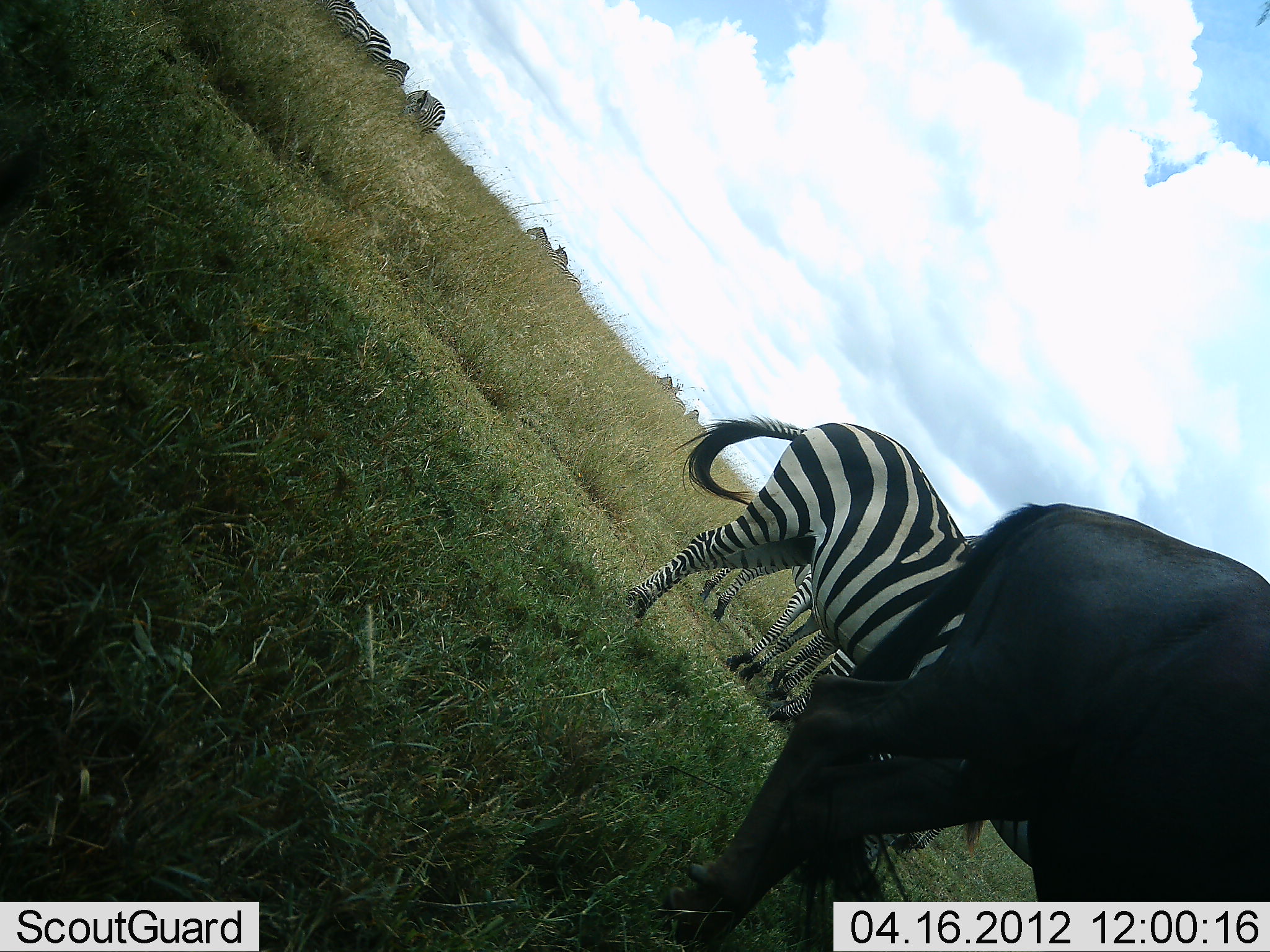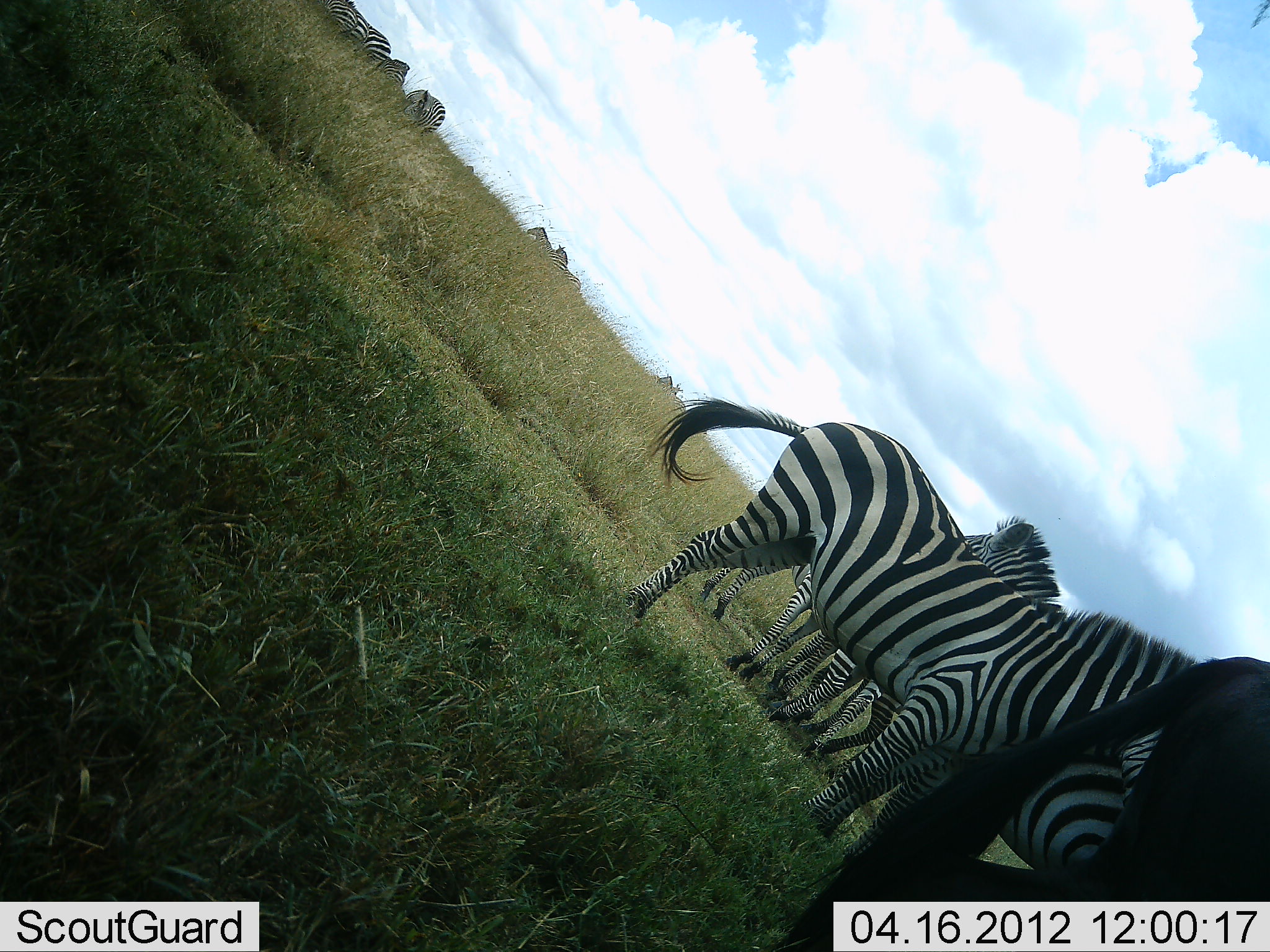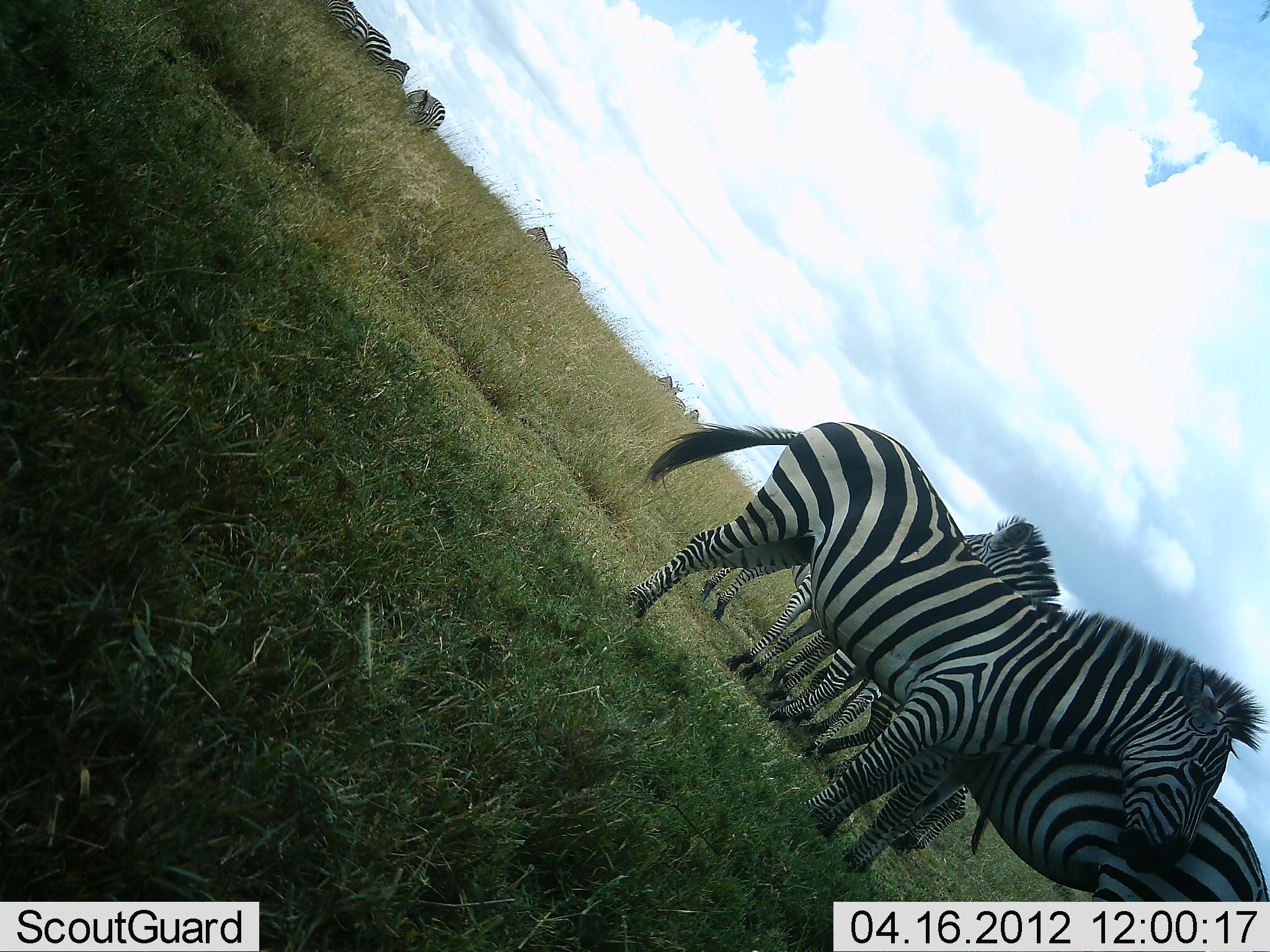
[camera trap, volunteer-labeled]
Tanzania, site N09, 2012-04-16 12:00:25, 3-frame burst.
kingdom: Animalia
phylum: Chordata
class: Mammalia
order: Artiodactyla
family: Bovidae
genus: Connochaetes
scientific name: Connochaetes taurinus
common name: blue wildebeest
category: wildebeest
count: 1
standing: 15%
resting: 0%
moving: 85%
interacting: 0%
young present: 0%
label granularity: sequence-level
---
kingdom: Animalia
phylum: Chordata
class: Mammalia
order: Perissodactyla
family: Equidae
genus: Equus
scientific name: Equus quagga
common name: plains zebra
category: zebra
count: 11-50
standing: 88%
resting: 0%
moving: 18%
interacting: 6%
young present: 0%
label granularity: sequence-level